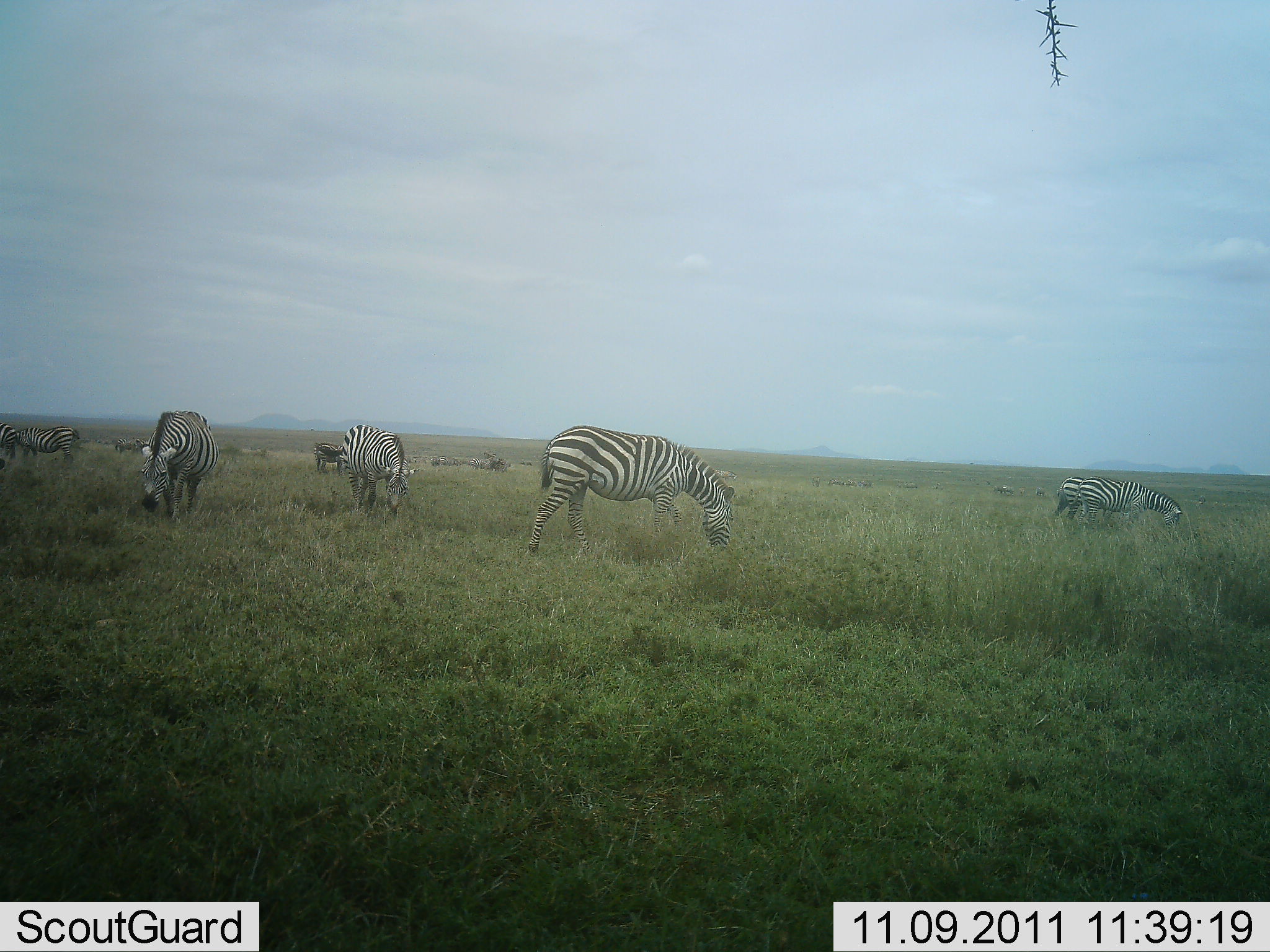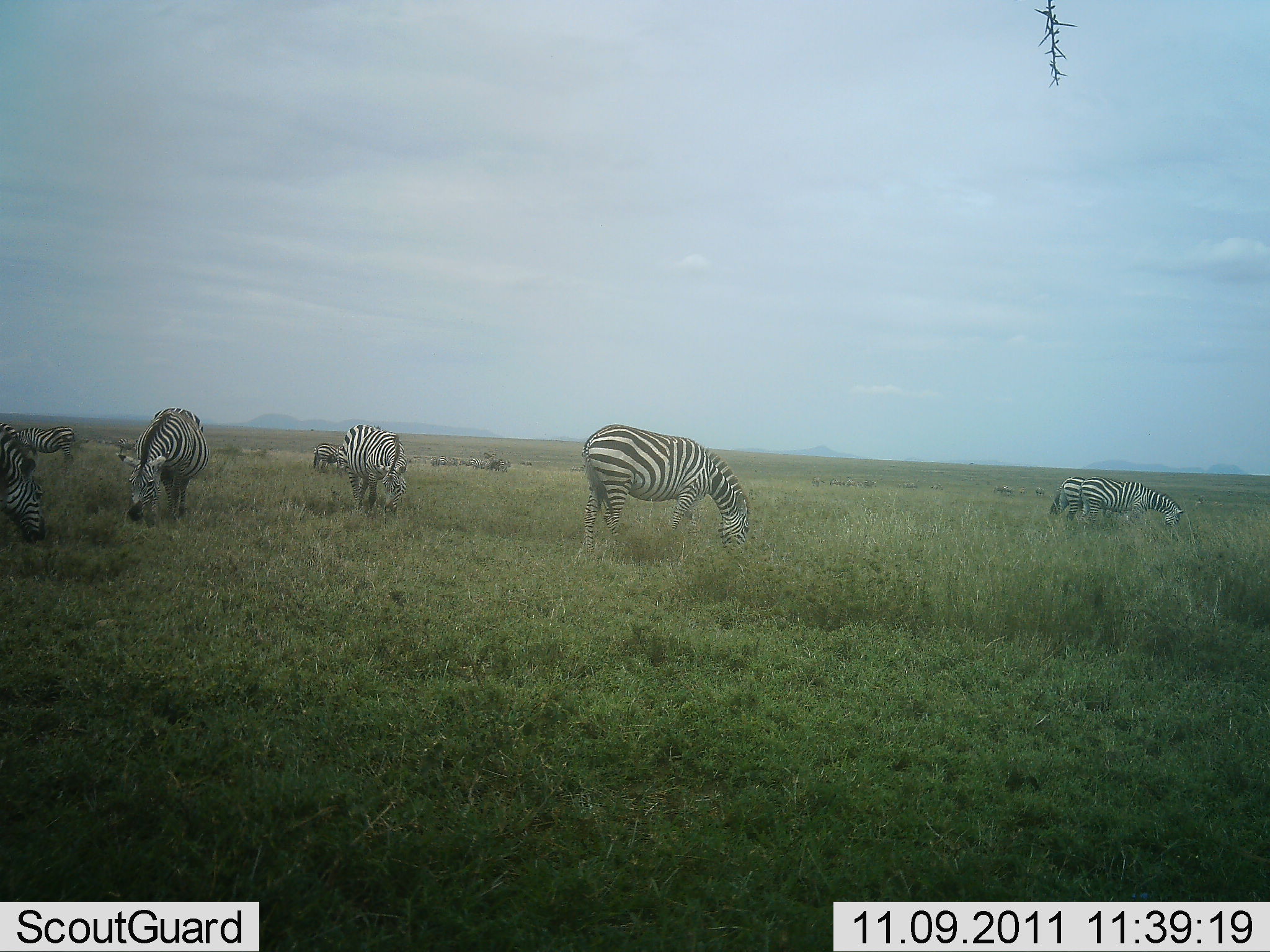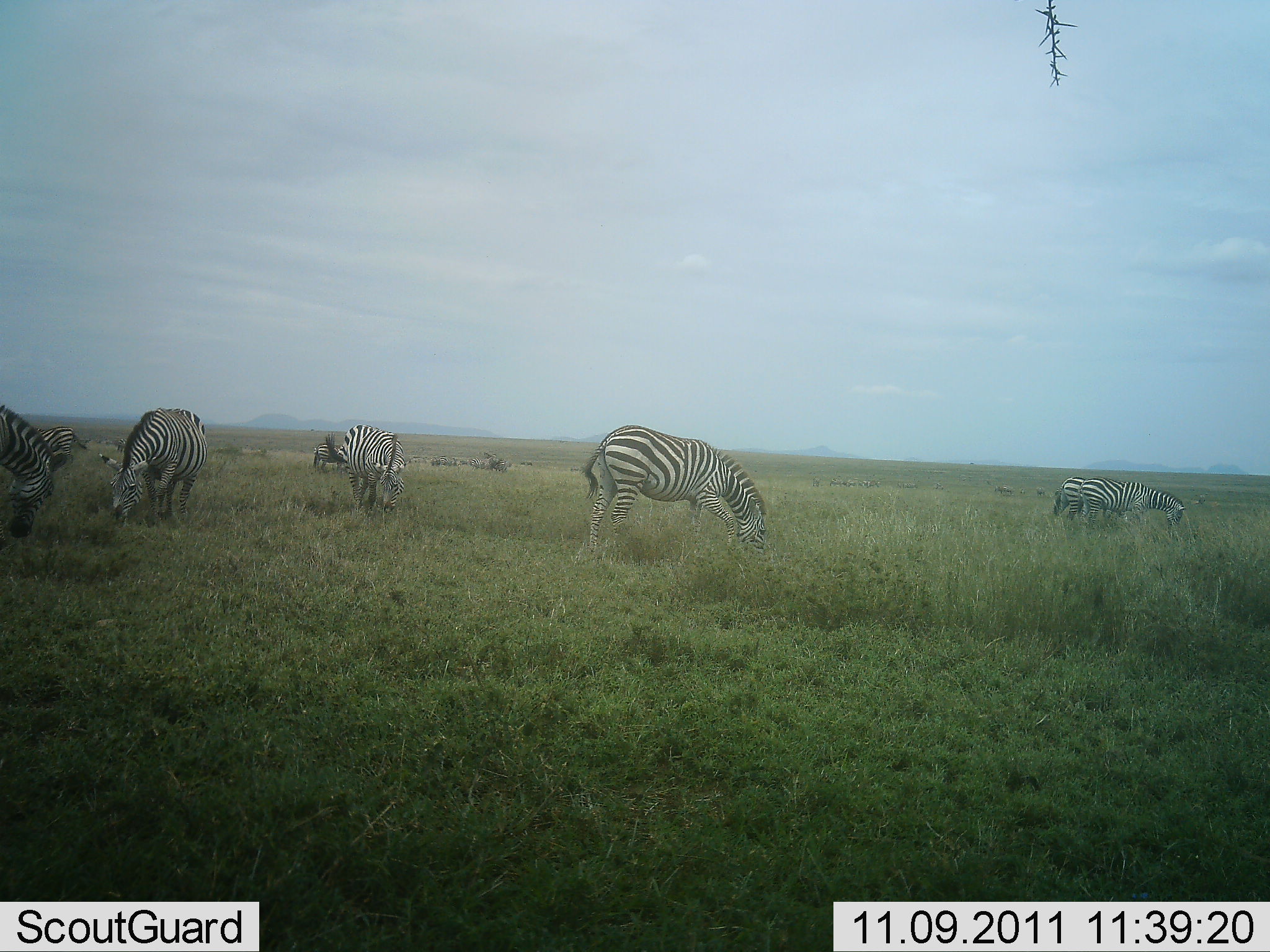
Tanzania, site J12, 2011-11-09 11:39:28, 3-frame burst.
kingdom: Animalia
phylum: Chordata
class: Mammalia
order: Perissodactyla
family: Equidae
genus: Equus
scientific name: Equus quagga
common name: plains zebra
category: zebra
Zebra (plains zebra) (Equus quagga), count 8. Behavior (volunteer vote fractions): standing 36%, resting 0%, moving 18%, interacting 0%. Young present (vote fraction): 0%. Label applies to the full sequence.